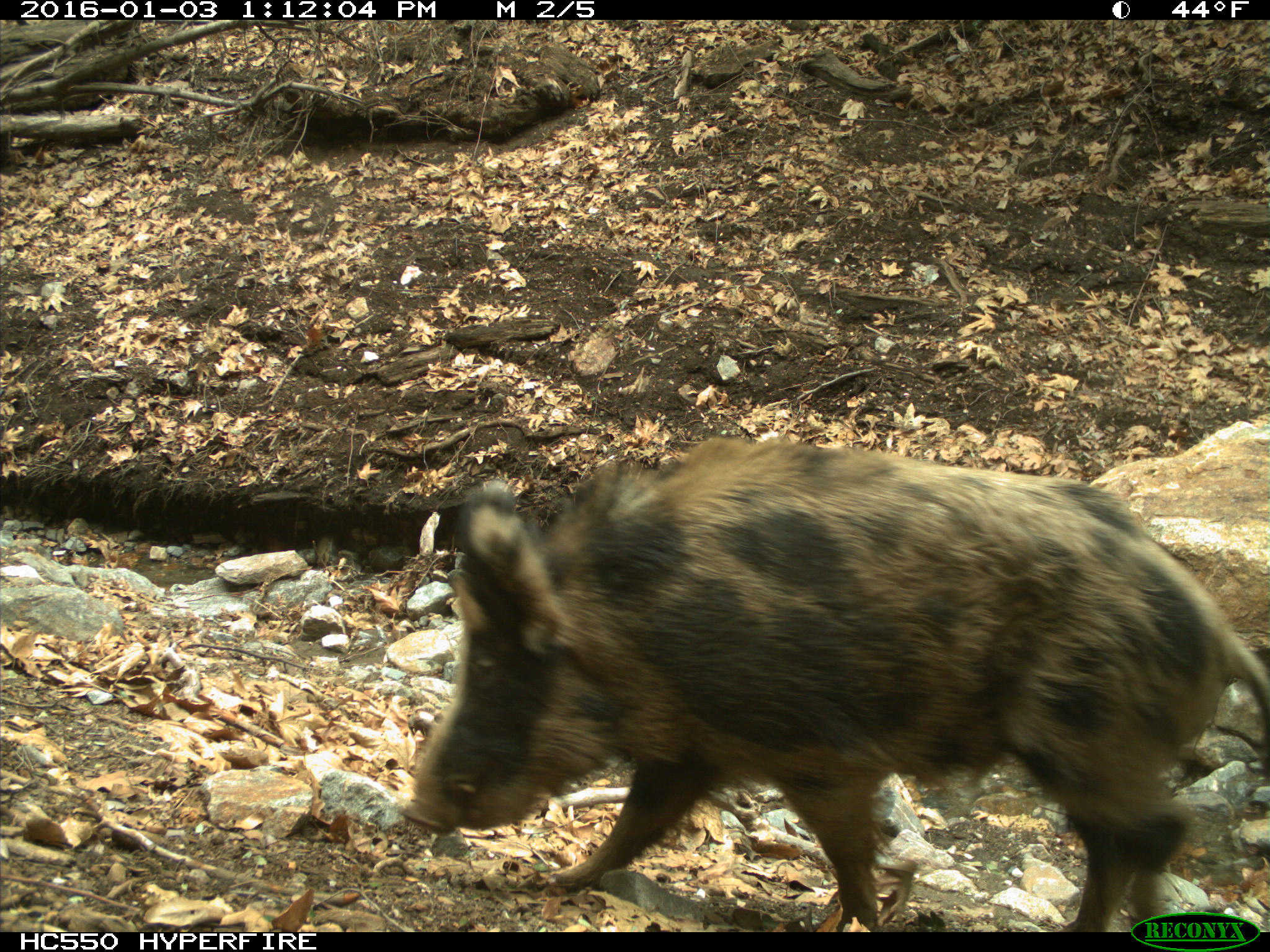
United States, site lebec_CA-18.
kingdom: Animalia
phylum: Chordata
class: Mammalia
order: Artiodactyla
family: Suidae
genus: Sus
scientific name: Sus scrofa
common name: wild boar